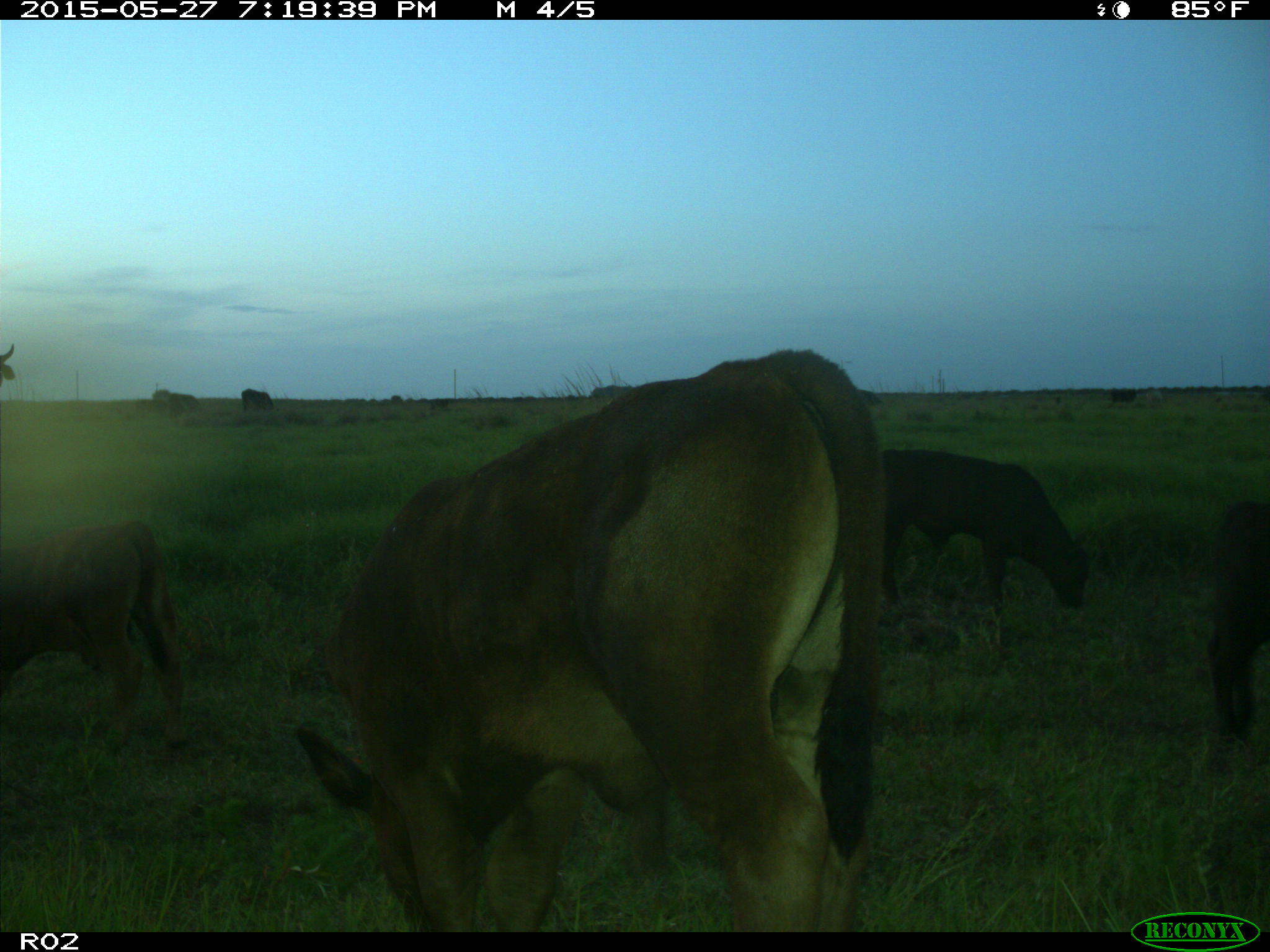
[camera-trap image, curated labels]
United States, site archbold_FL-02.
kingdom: Animalia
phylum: Chordata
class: Mammalia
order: Artiodactyla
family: Bovidae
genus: Bos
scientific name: Bos taurus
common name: domestic cow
Bos taurus (domestic cow).